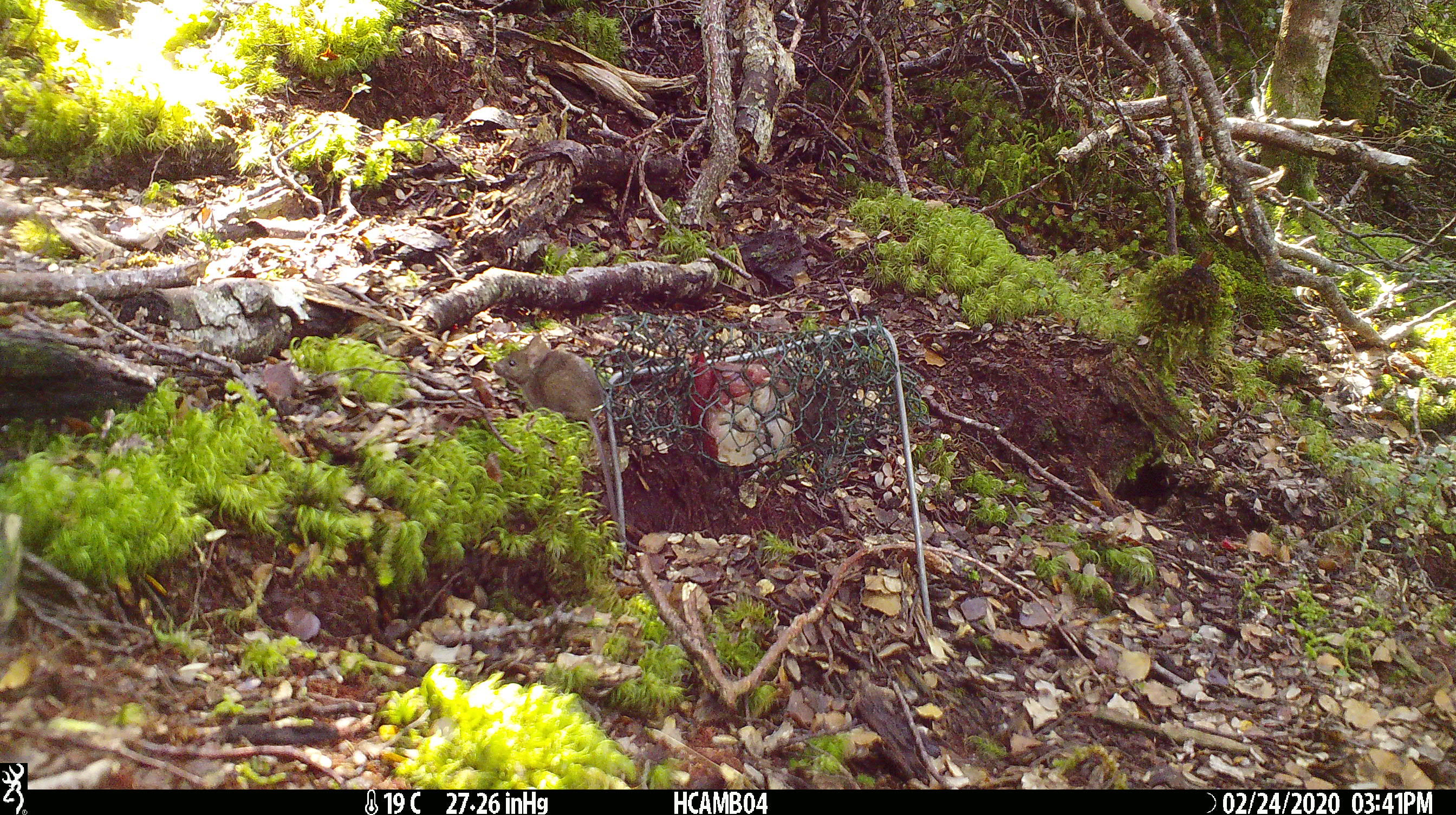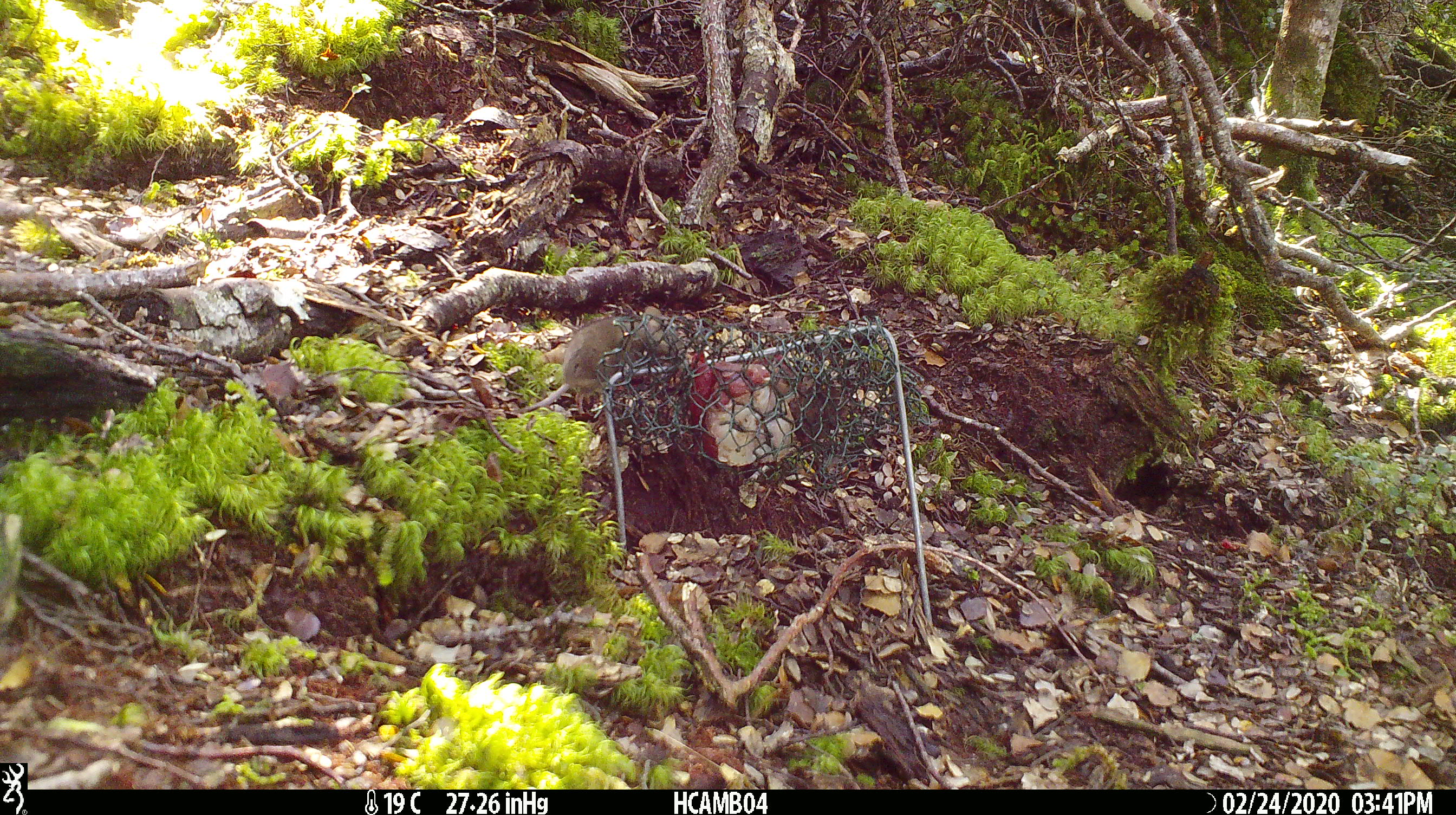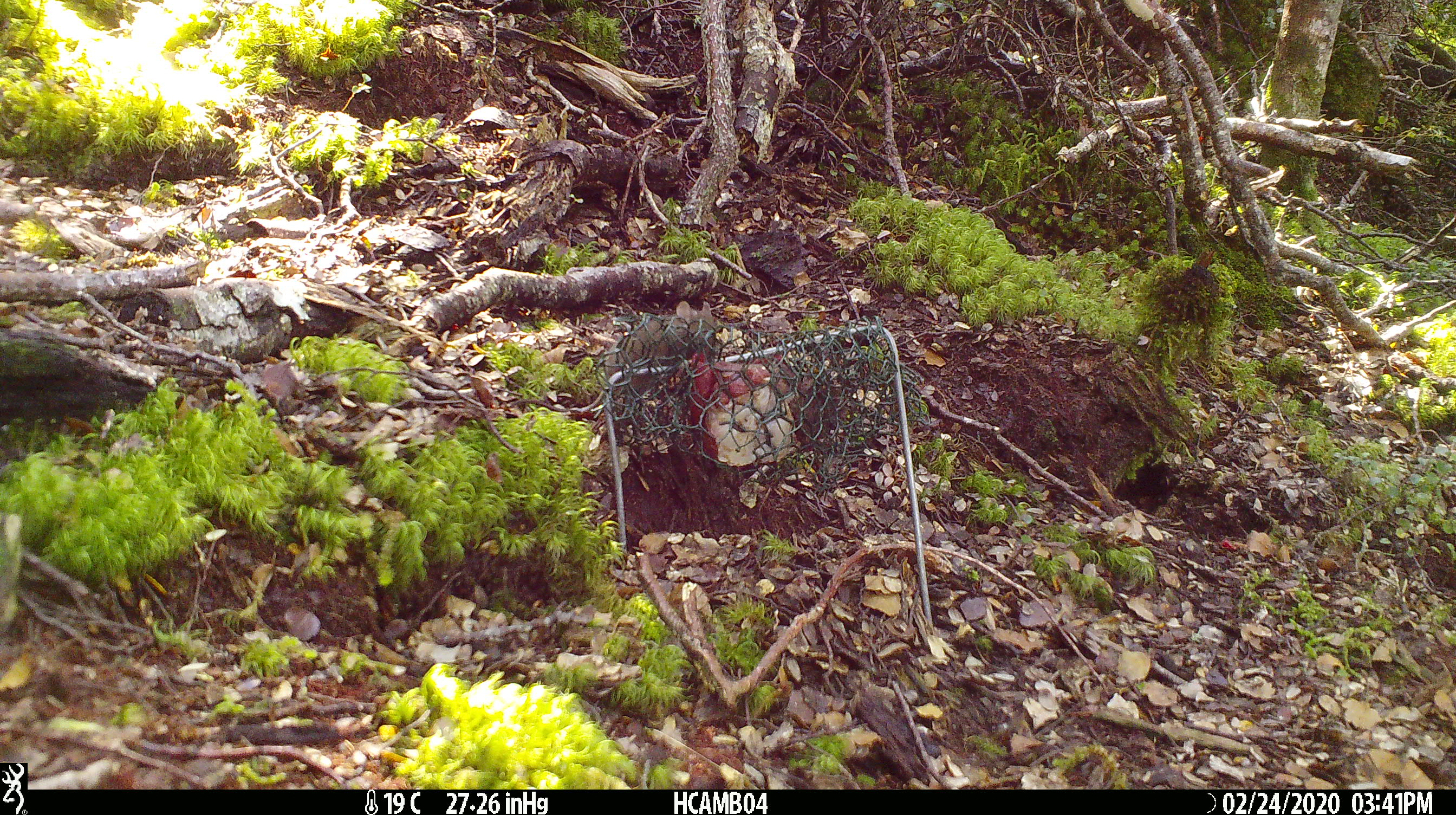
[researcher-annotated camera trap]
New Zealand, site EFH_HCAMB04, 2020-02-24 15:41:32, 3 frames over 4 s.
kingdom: Animalia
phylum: Chordata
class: Mammalia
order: Rodentia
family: Muridae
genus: Mus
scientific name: Mus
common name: mouse